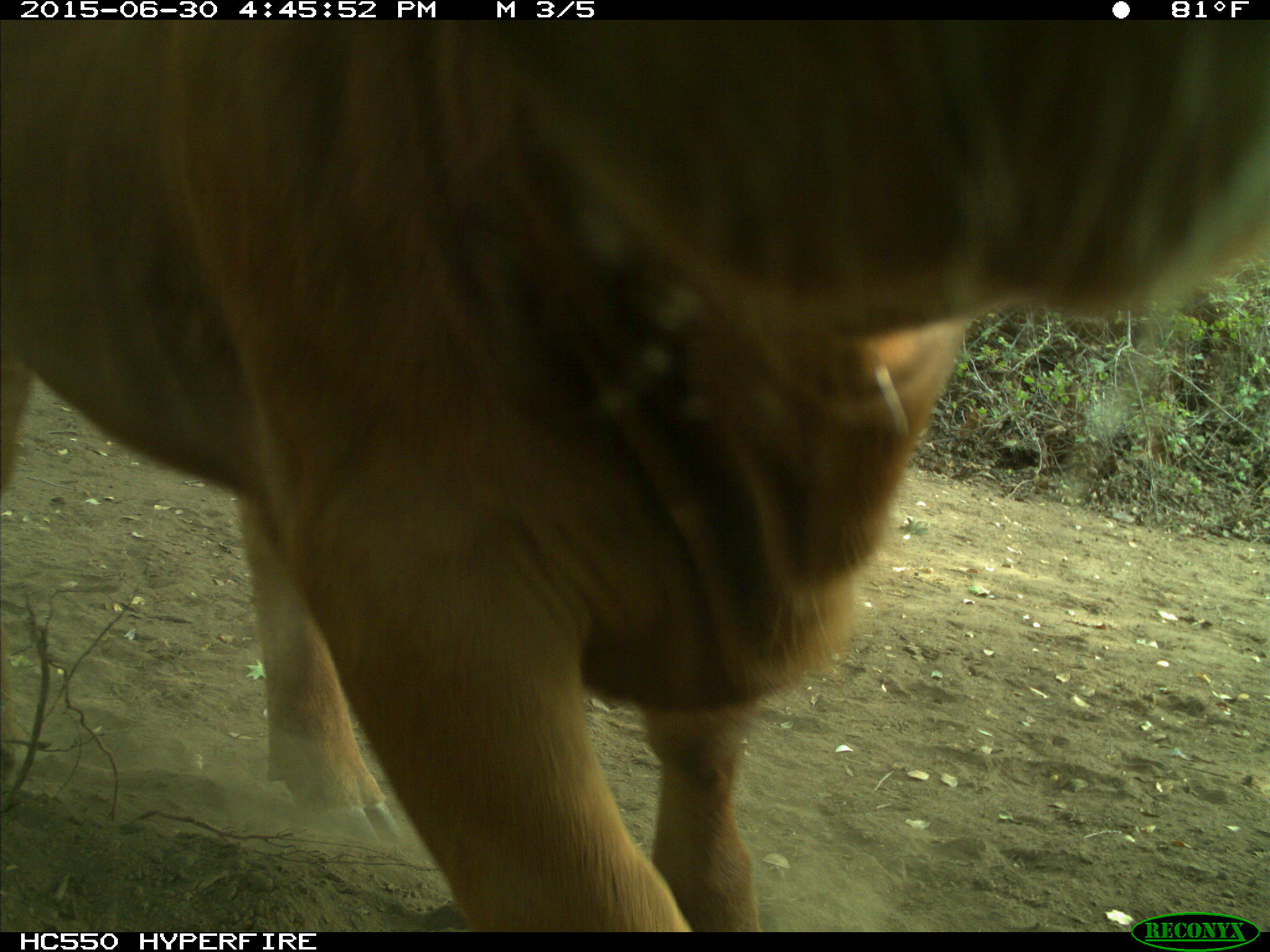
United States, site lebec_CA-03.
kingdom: Animalia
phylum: Chordata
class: Mammalia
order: Artiodactyla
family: Bovidae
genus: Bos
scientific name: Bos taurus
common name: domestic cow